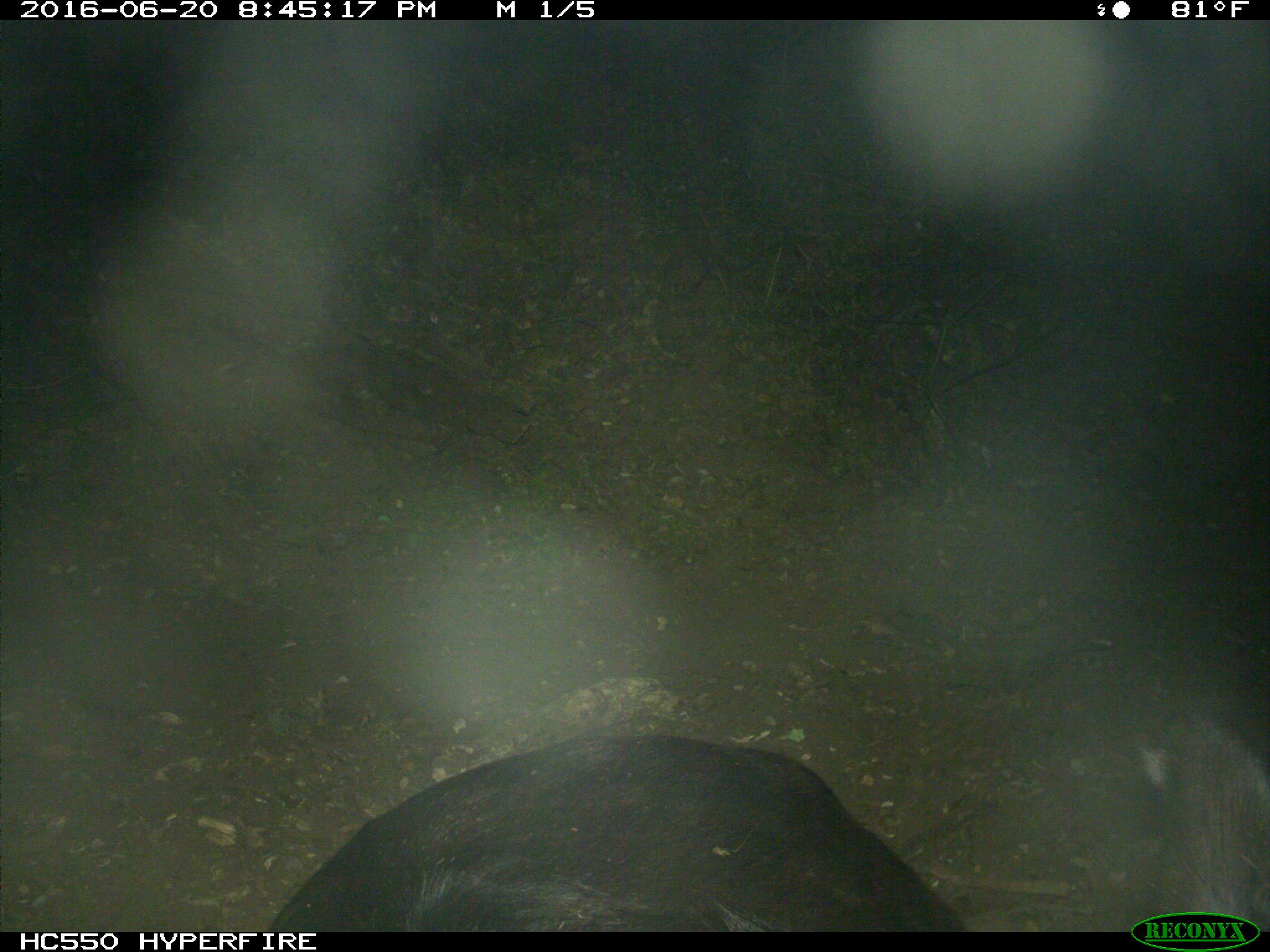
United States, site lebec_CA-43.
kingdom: Animalia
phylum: Chordata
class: Mammalia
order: Artiodactyla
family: Bovidae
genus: Bos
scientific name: Bos taurus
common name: domestic cow